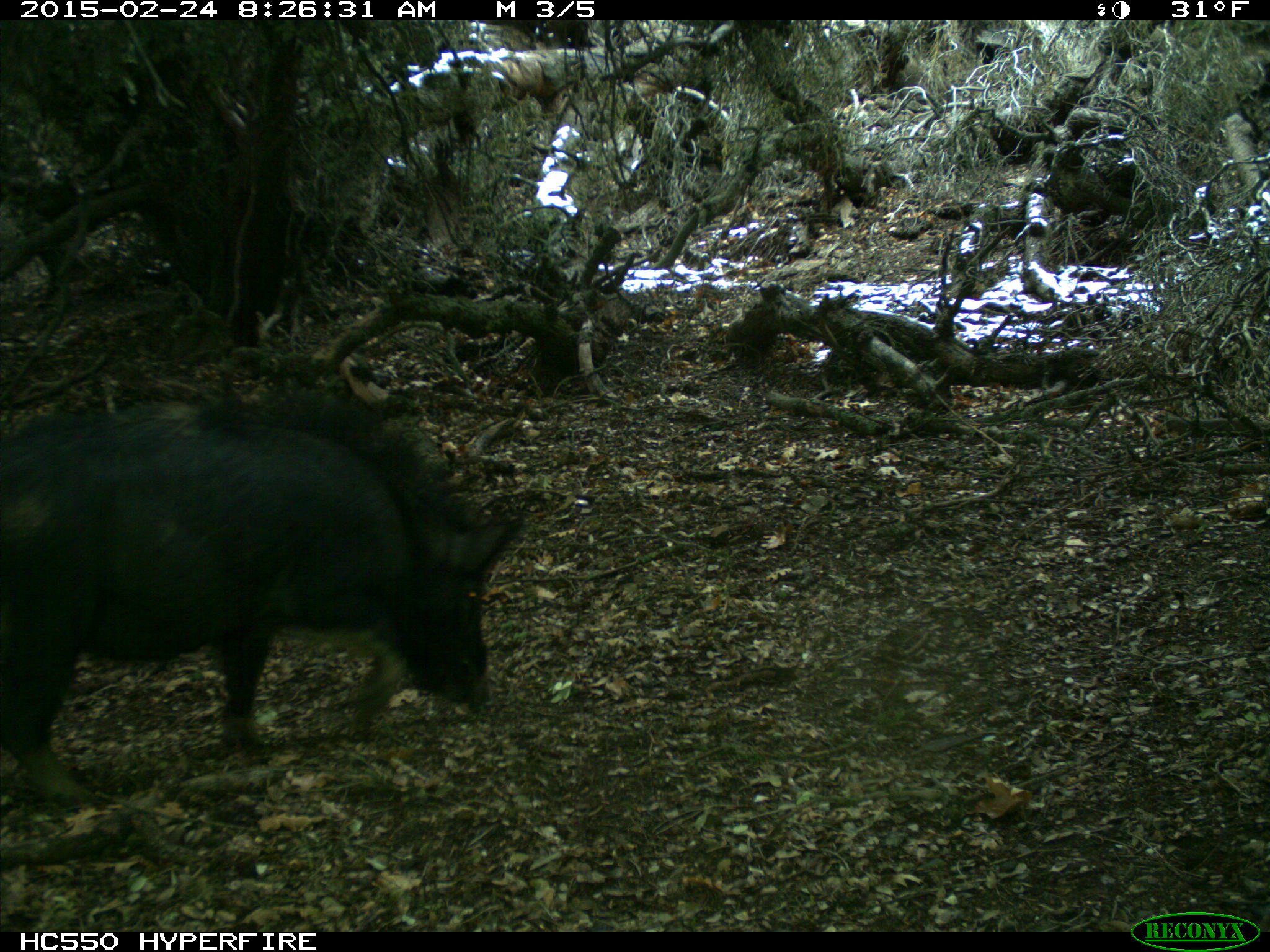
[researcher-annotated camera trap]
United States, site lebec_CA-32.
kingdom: Animalia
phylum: Chordata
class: Mammalia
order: Artiodactyla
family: Suidae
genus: Sus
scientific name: Sus scrofa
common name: wild boar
Sus scrofa (wild boar).